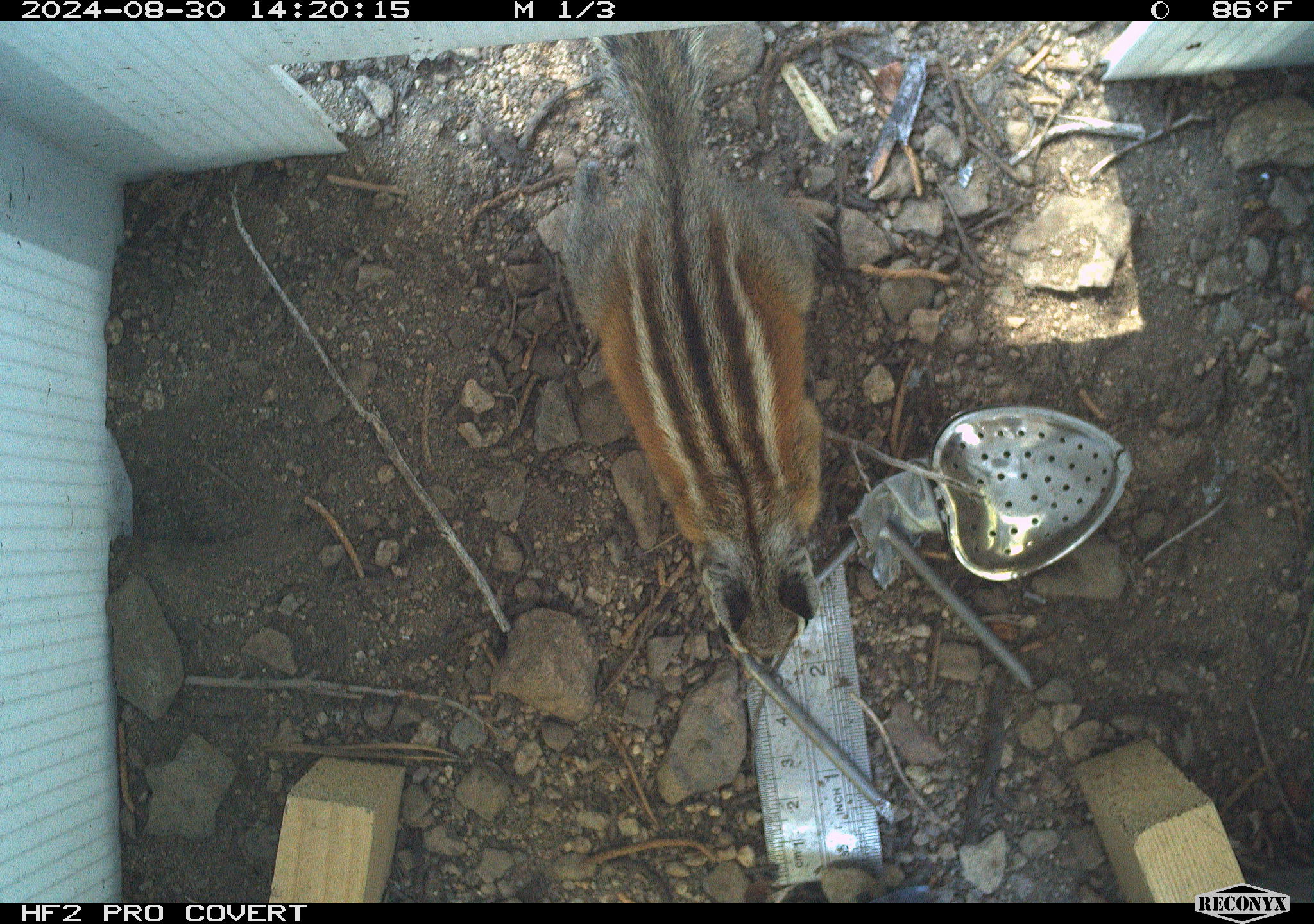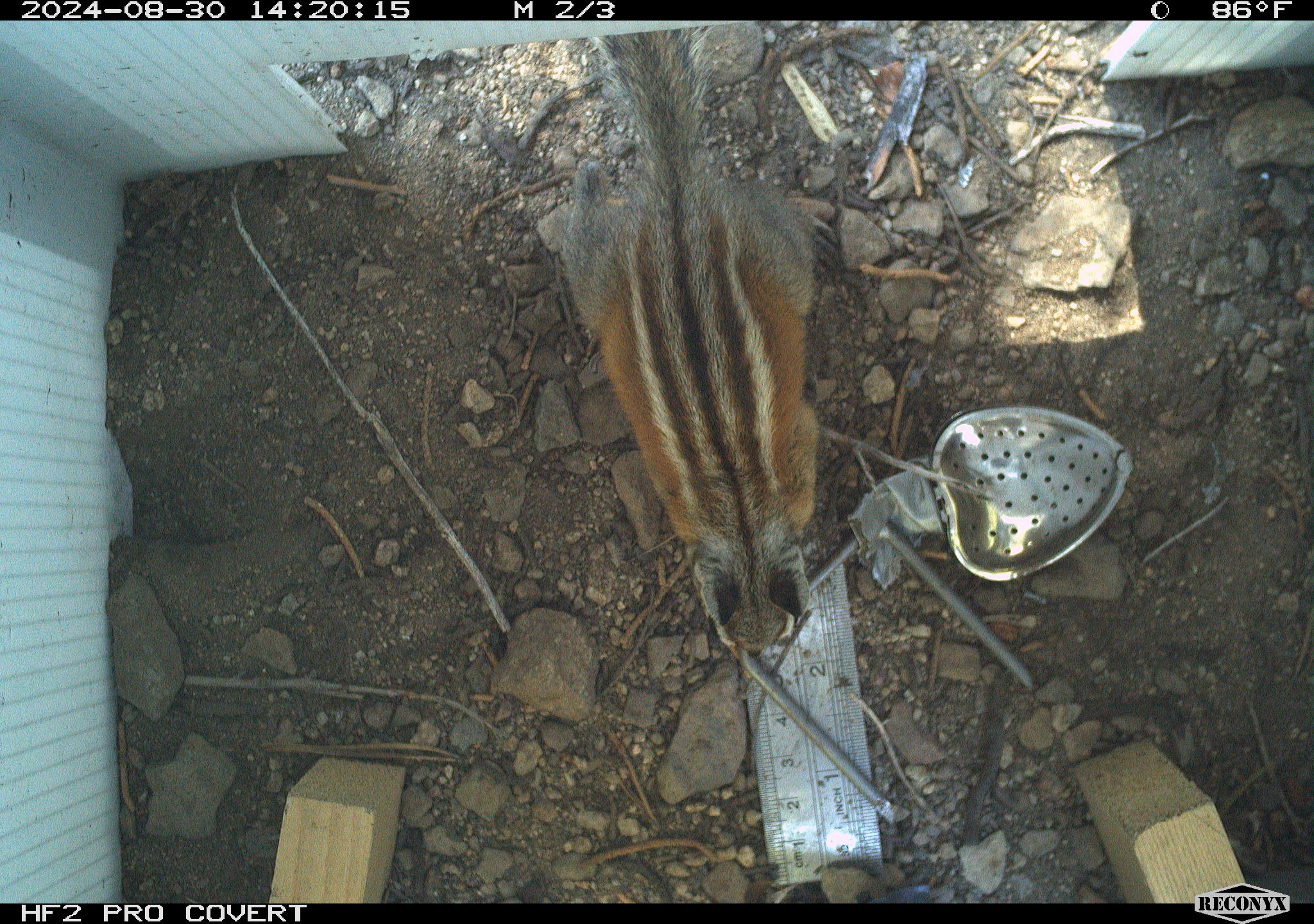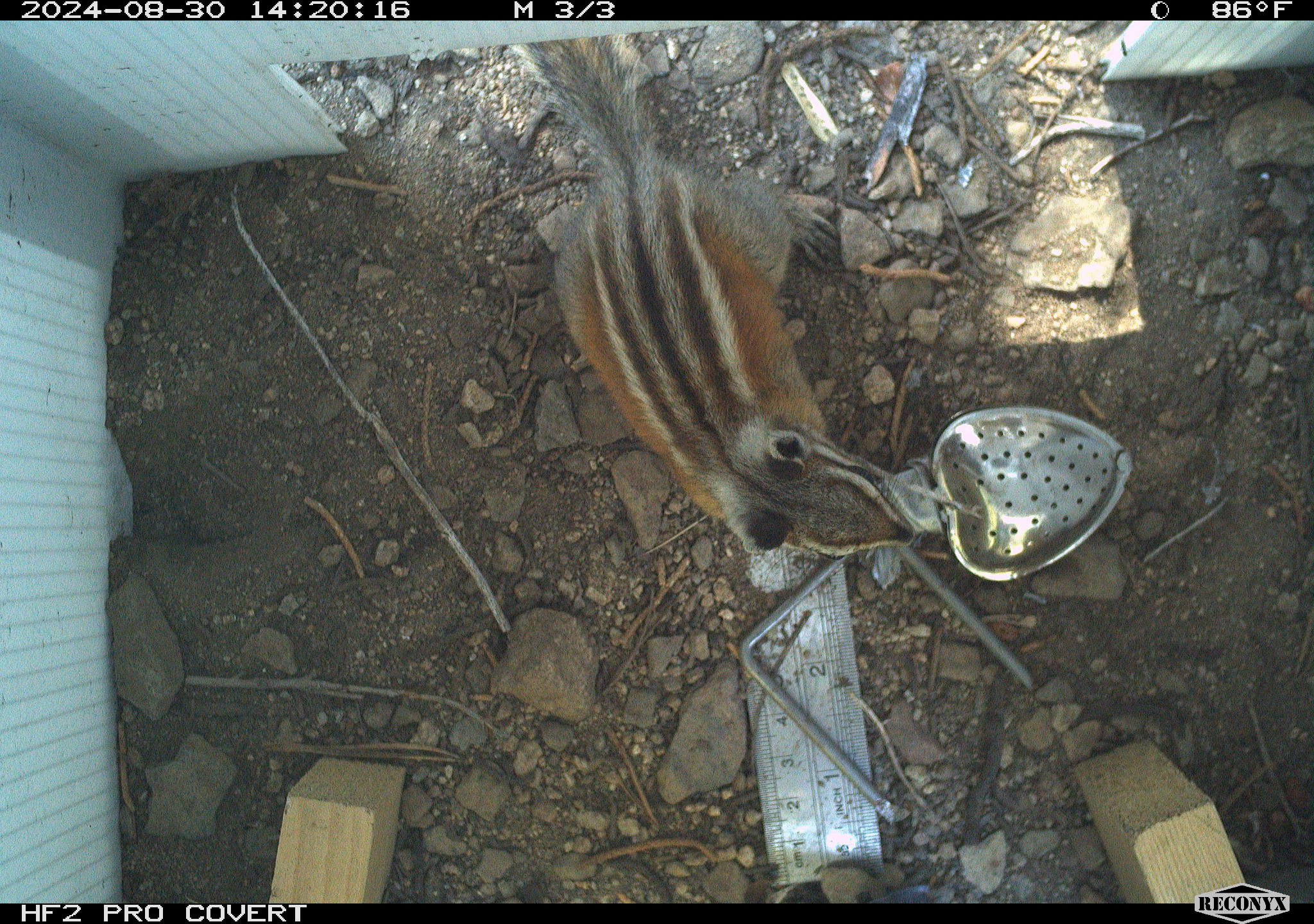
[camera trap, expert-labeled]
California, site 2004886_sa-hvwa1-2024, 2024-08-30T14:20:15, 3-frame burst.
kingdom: Animalia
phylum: Chordata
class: Mammalia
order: Rodentia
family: Sciuridae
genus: Neotamias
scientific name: Neotamias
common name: western chipmunks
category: neotamias species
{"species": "neotamias species (western chipmunks) (Neotamias)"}